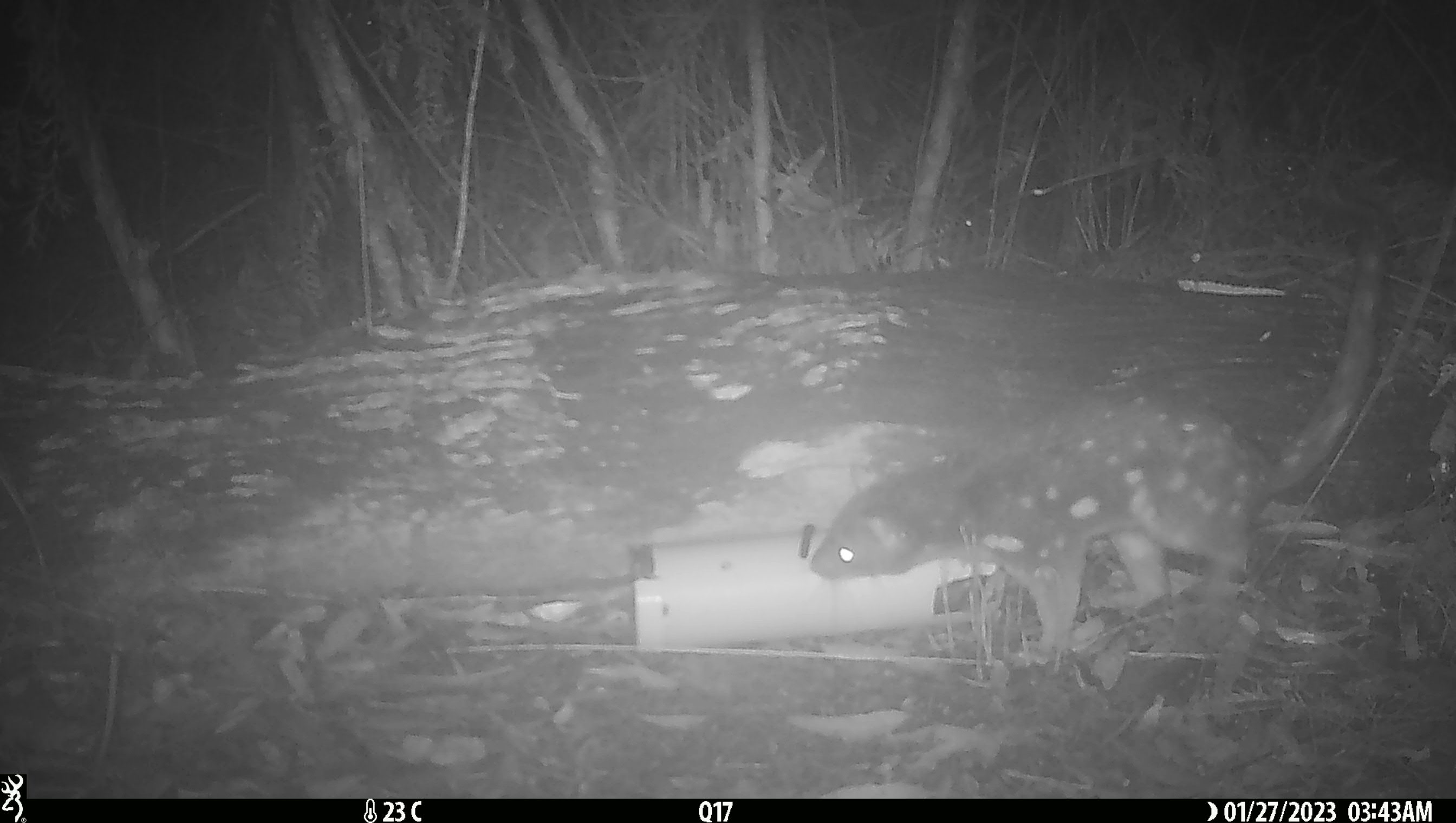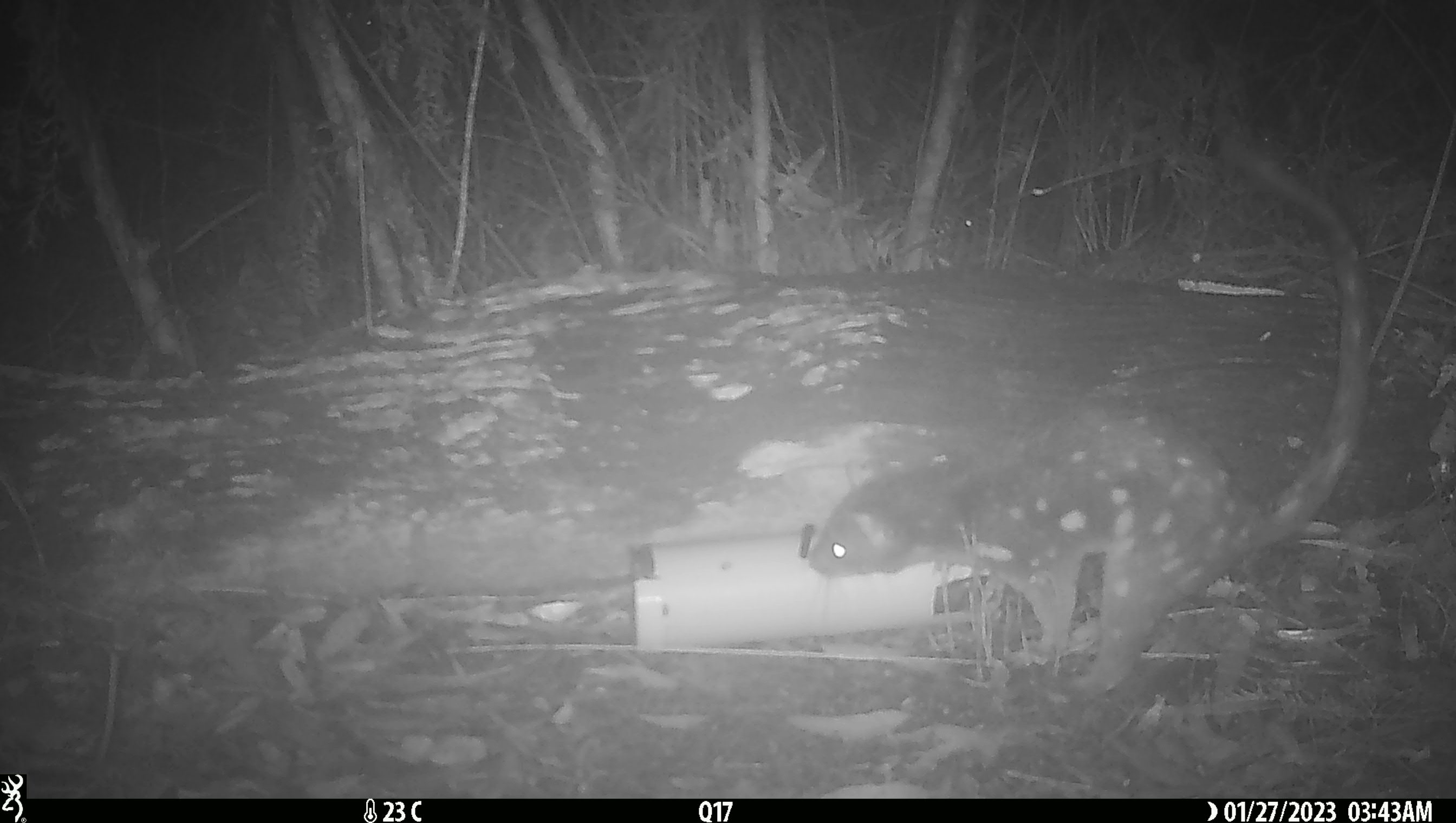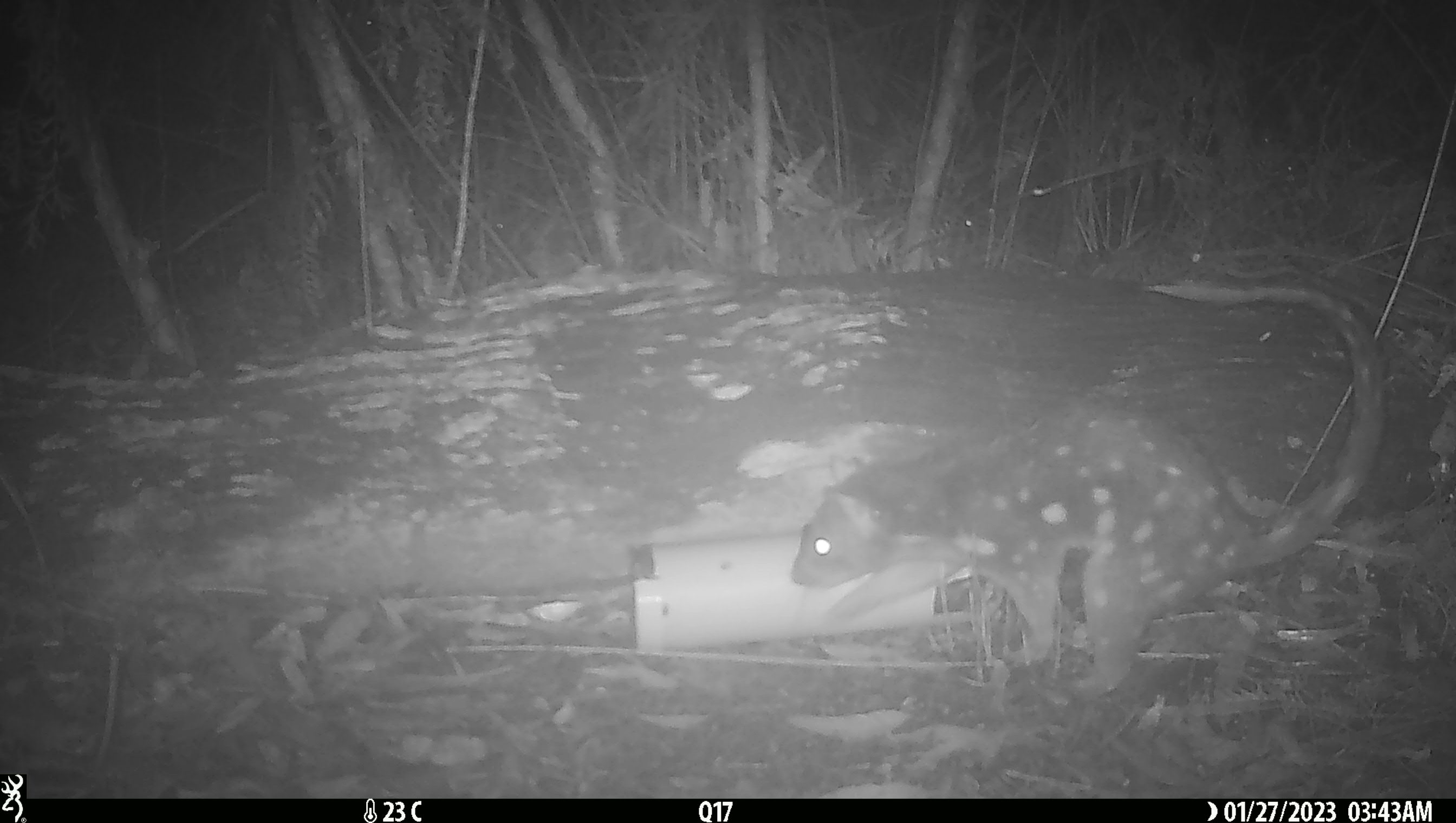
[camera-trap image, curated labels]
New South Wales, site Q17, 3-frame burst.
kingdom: Animalia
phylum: Chordata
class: Mammalia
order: Dasyuromorphia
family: Dasyuridae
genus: Dasyurus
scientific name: Dasyurus maculatus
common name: spotted-tailed quoll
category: quoll